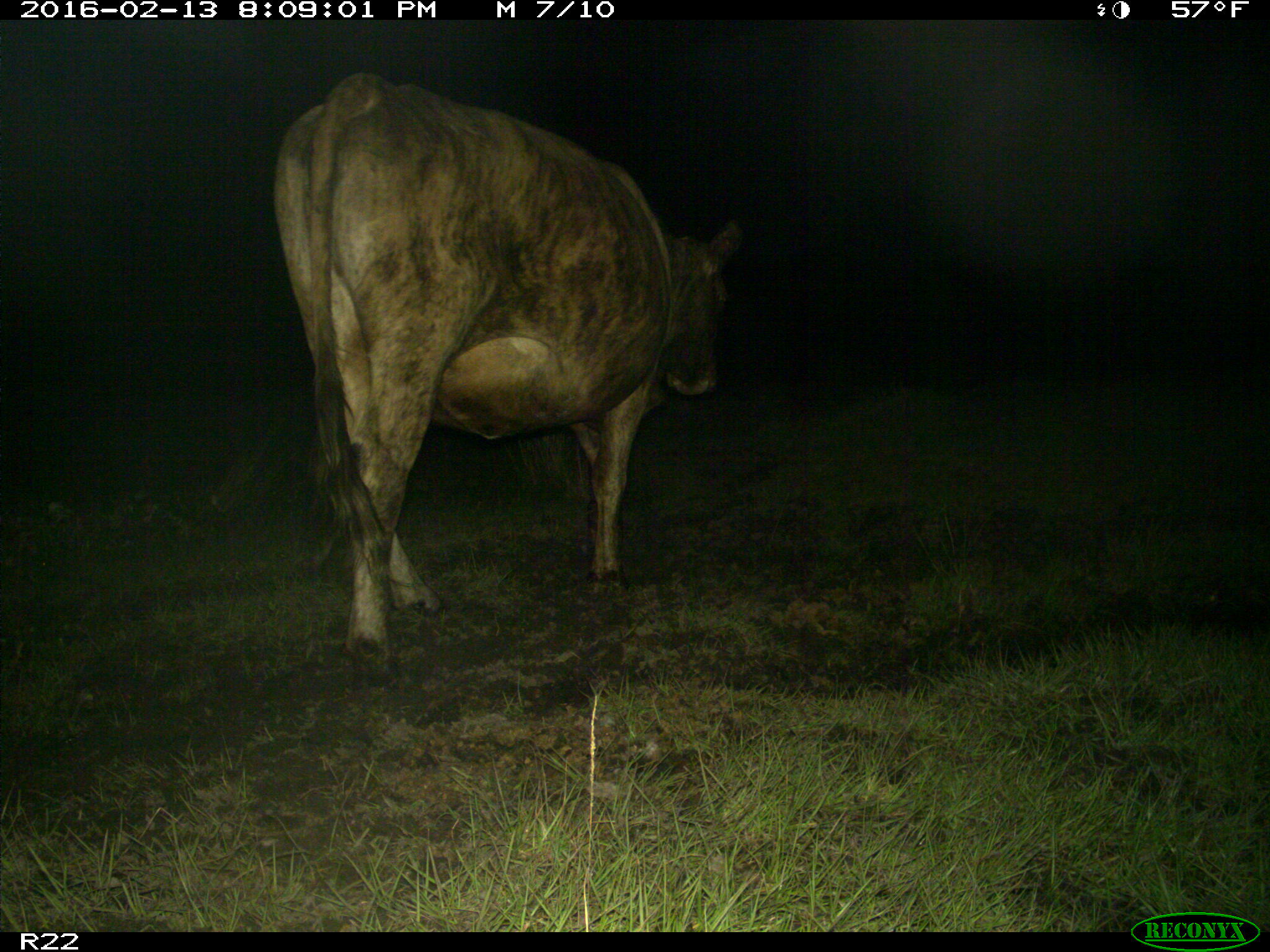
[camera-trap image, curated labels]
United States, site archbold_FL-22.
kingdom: Animalia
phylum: Chordata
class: Mammalia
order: Artiodactyla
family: Bovidae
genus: Bos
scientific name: Bos taurus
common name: domestic cow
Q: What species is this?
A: Bos taurus (domestic cow).